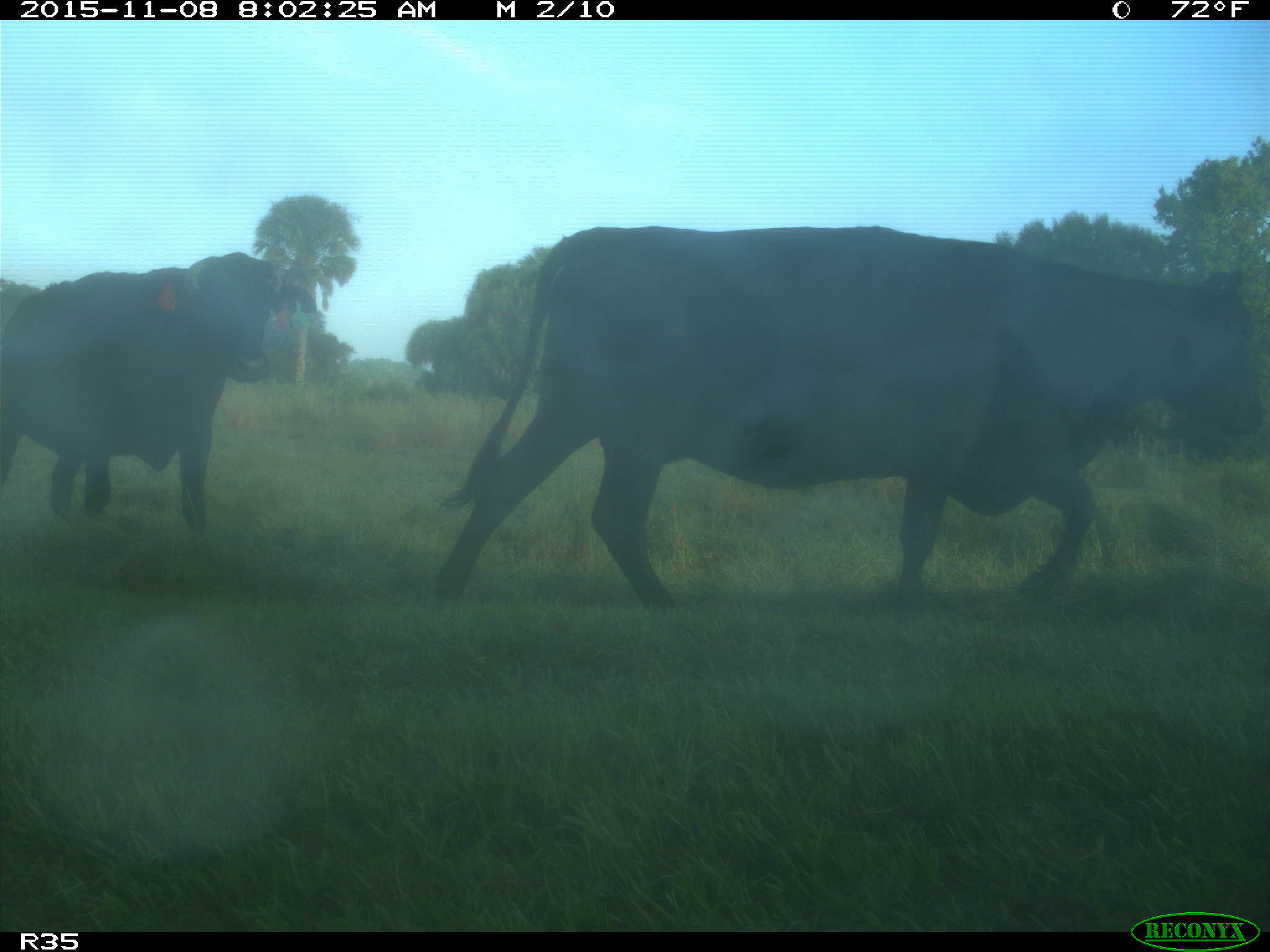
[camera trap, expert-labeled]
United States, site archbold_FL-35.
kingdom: Animalia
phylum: Chordata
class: Mammalia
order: Artiodactyla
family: Bovidae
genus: Bos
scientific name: Bos taurus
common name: domestic cow